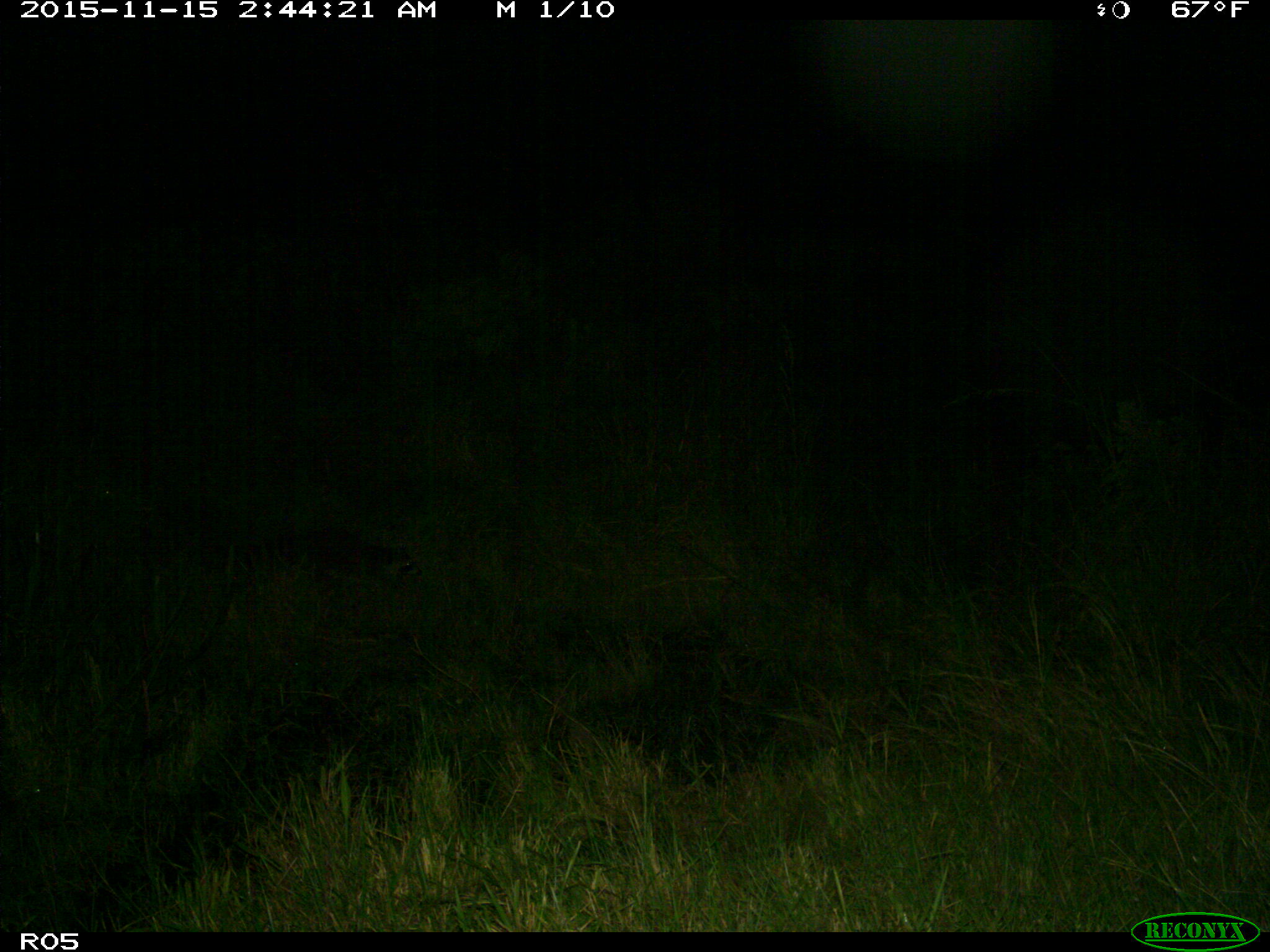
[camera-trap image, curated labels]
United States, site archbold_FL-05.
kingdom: Animalia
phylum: Chordata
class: Mammalia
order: Carnivora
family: Procyonidae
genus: Procyon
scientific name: Procyon lotor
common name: common raccoon